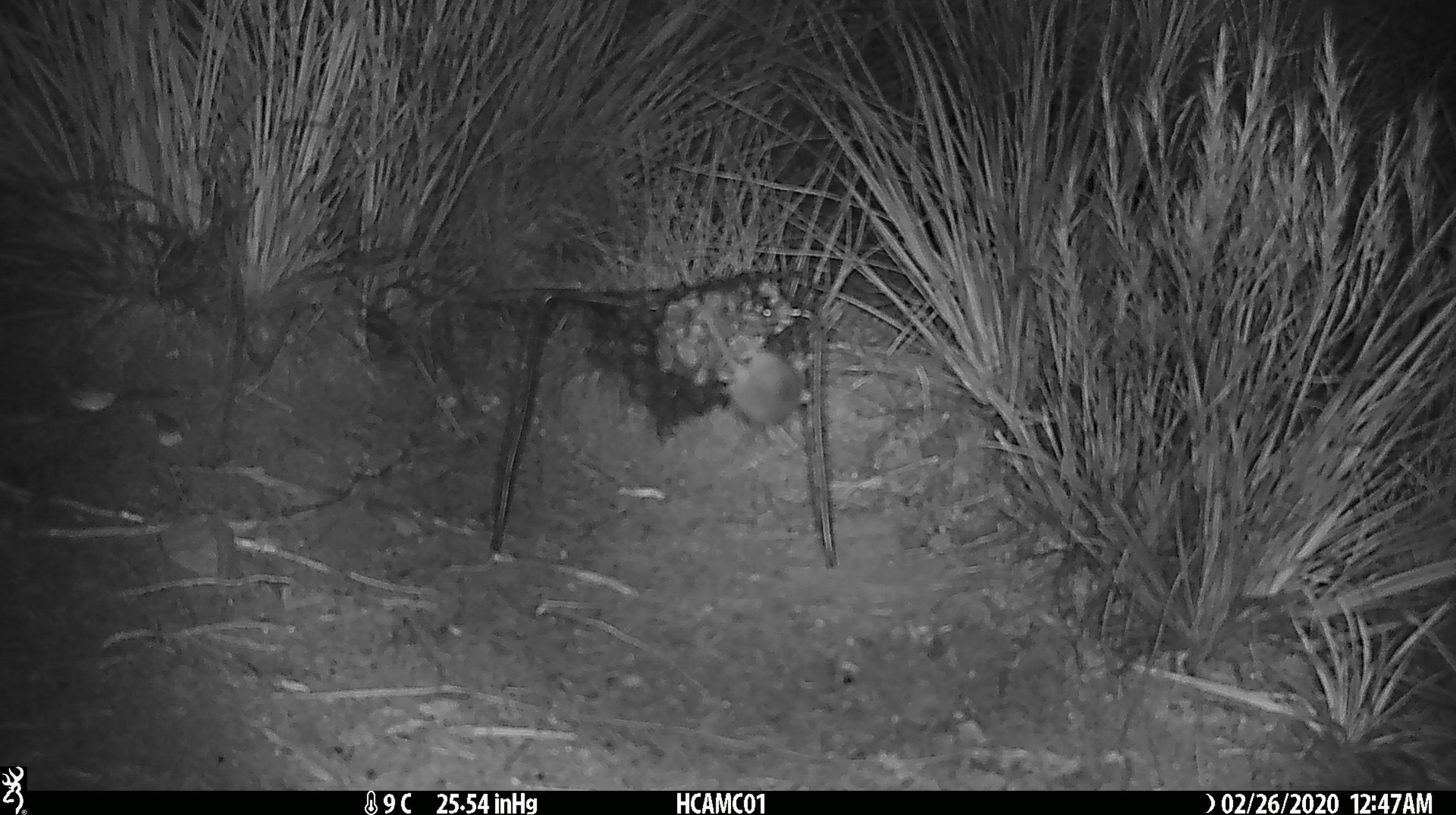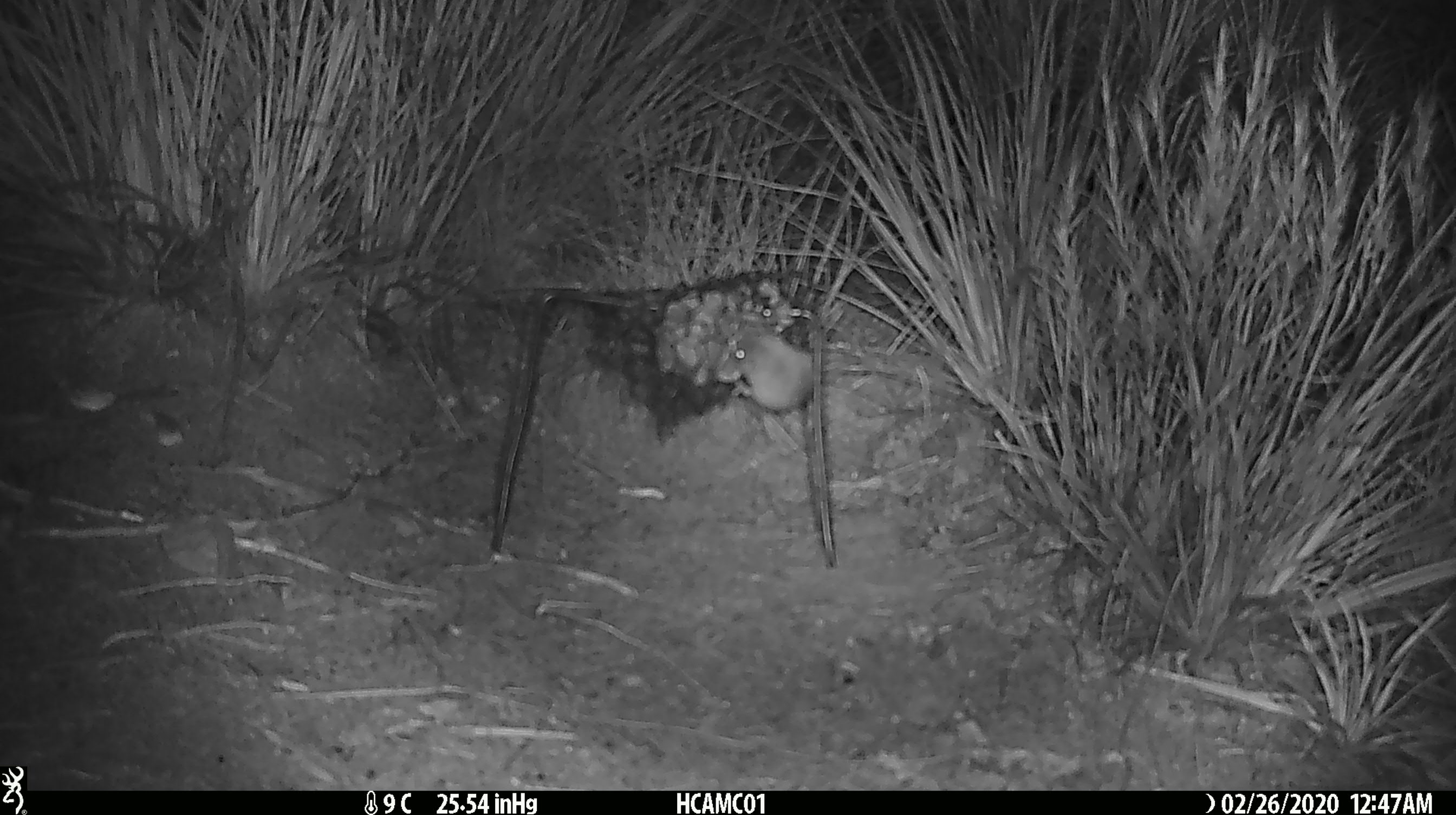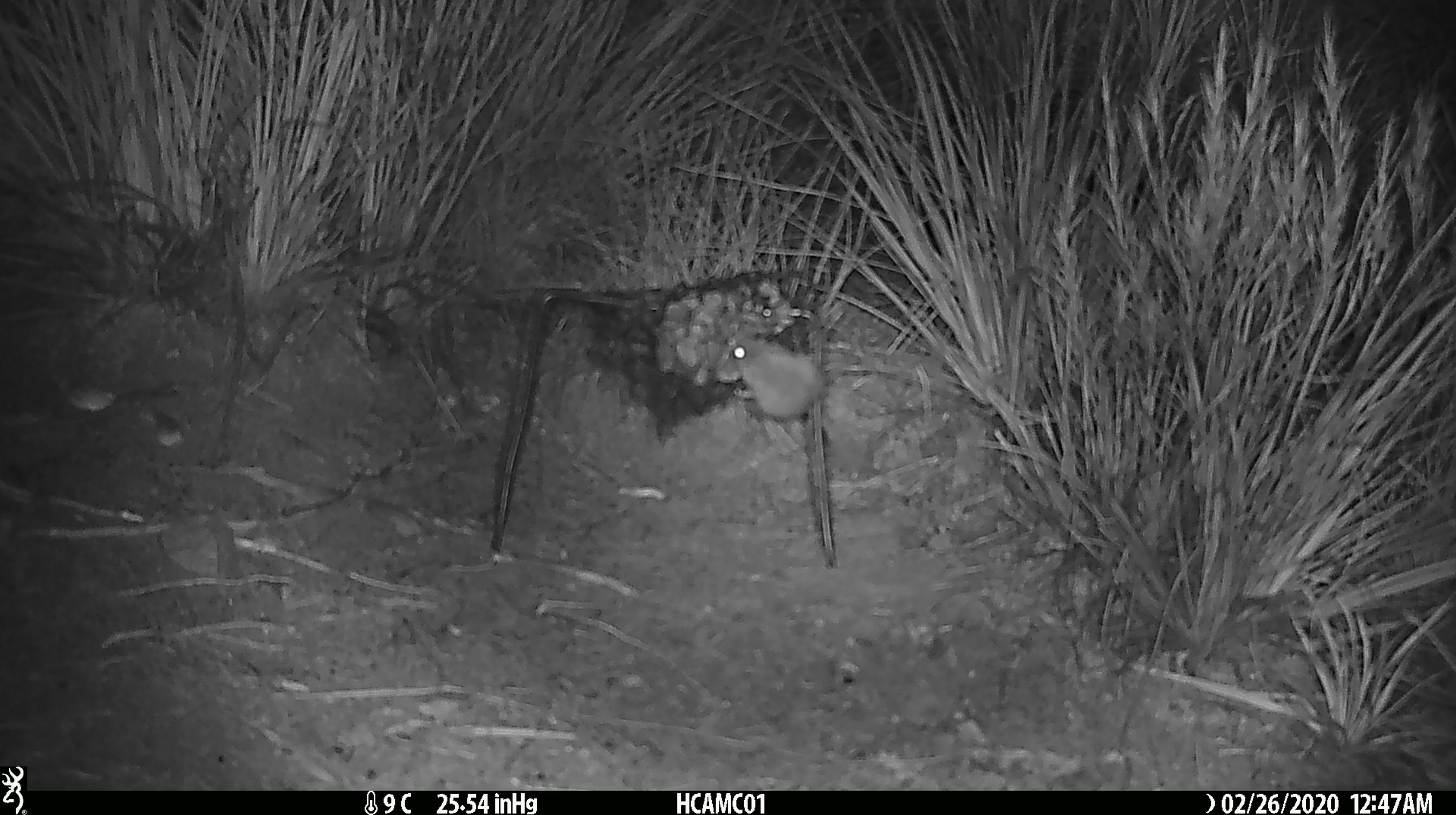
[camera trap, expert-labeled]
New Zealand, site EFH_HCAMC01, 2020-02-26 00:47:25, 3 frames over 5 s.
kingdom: Animalia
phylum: Chordata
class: Mammalia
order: Rodentia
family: Muridae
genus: Mus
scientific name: Mus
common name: mouse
Mouse (Mus).